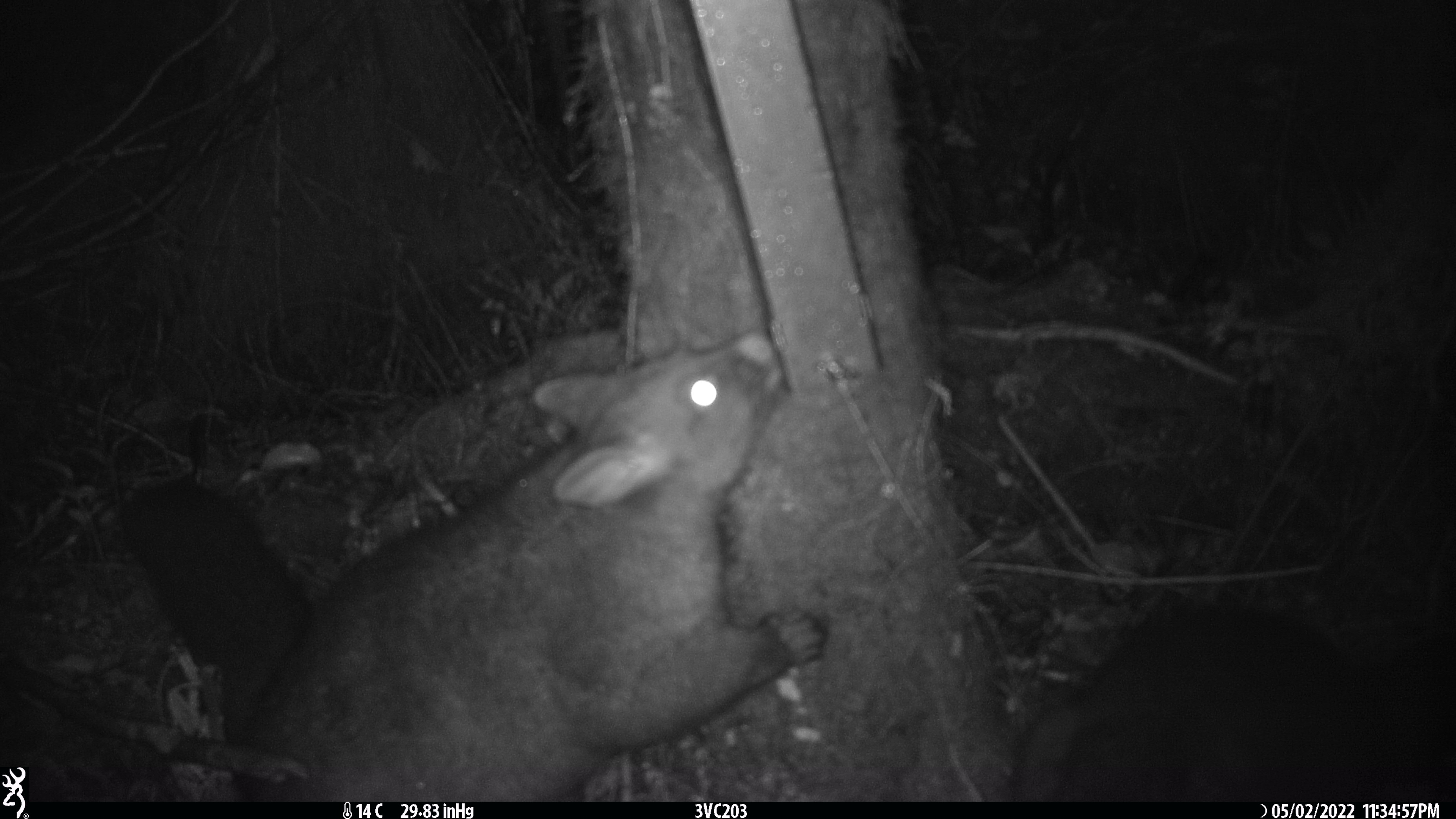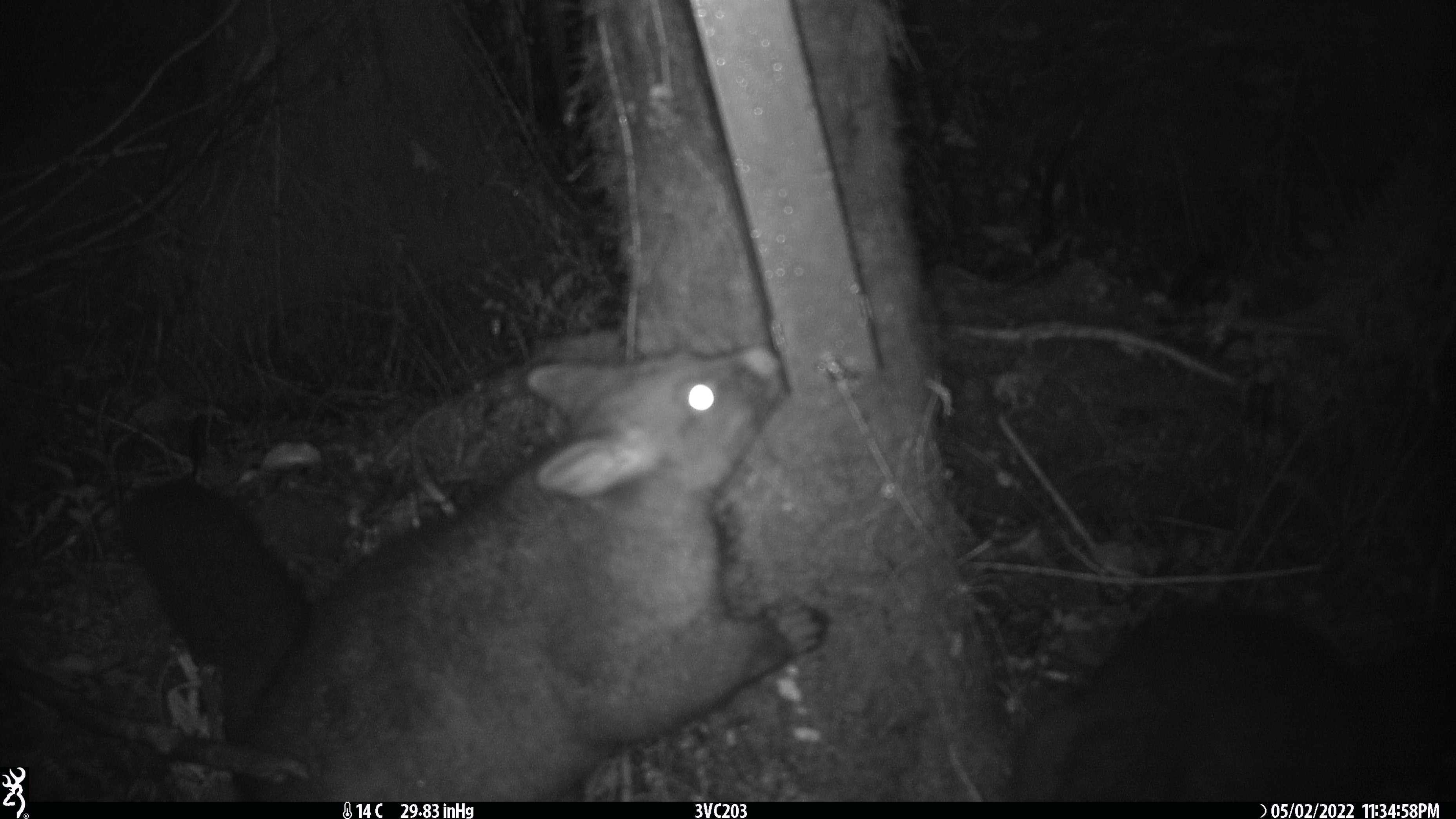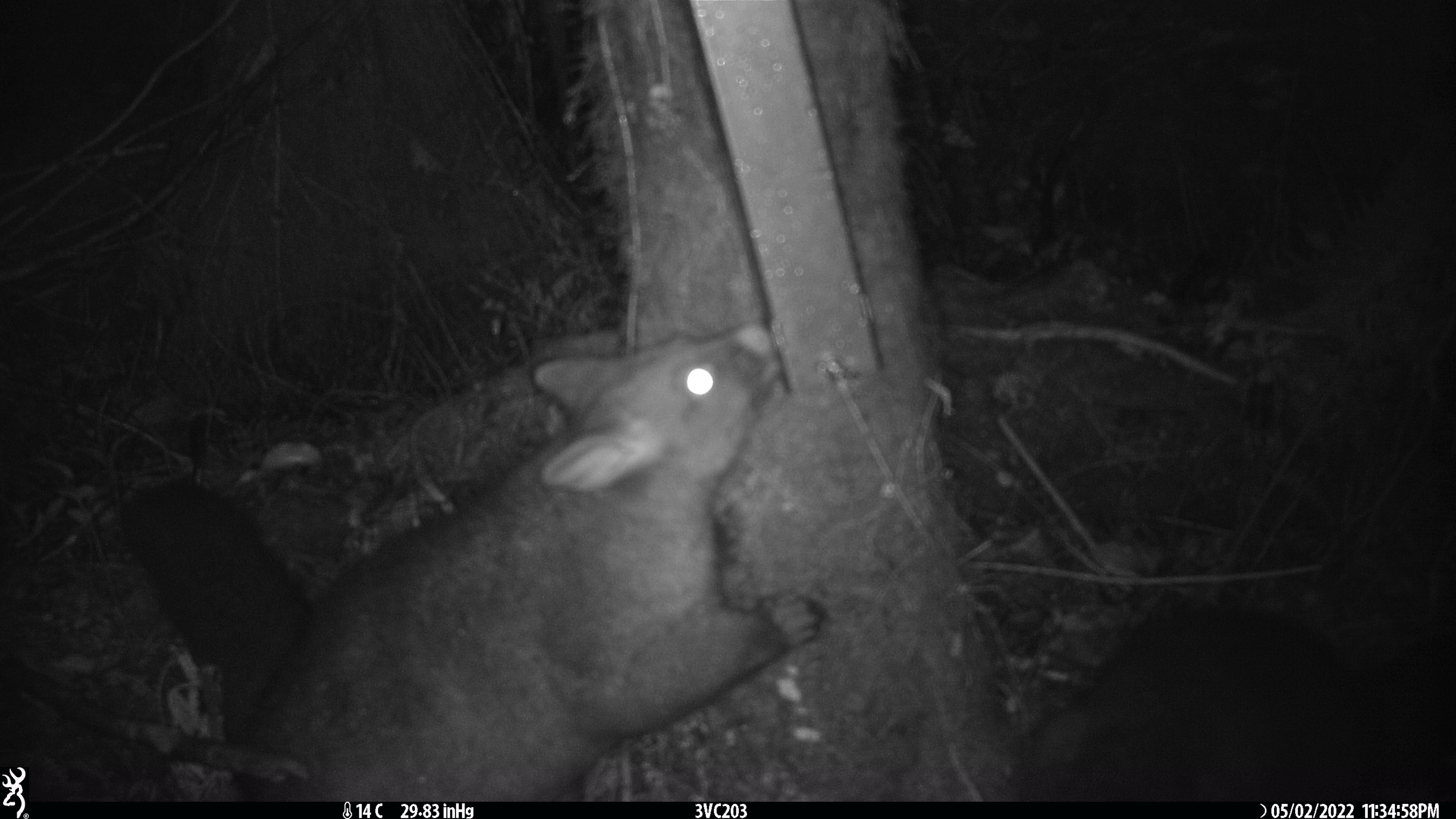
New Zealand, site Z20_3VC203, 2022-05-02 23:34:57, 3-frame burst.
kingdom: Animalia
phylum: Chordata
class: Mammalia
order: Diprotodontia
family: Phalangeridae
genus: Trichosurus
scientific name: Trichosurus vulpecula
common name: common brushtail possum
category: possum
Possum (common brushtail possum) (Trichosurus vulpecula).